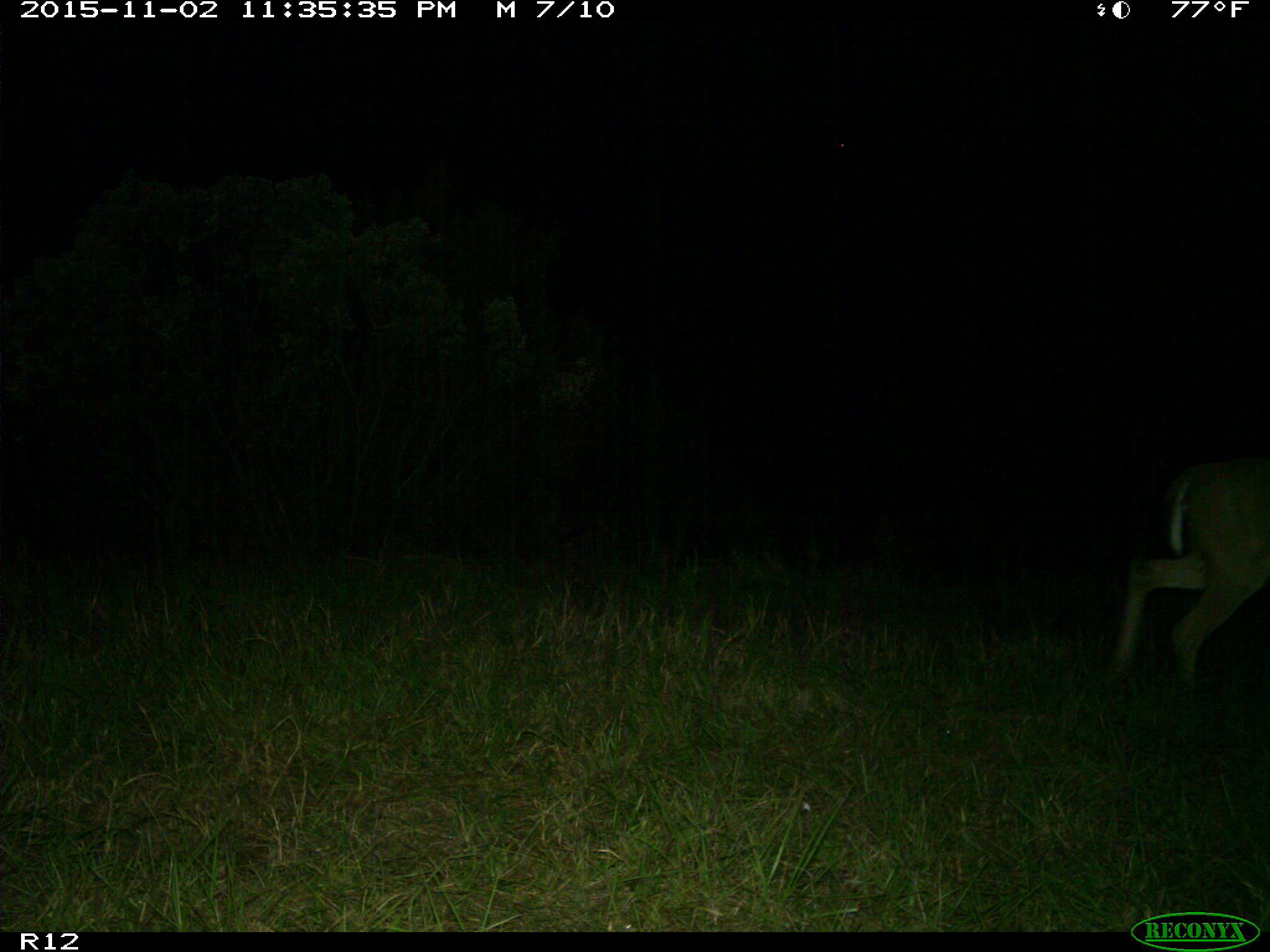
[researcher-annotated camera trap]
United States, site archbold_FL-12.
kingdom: Animalia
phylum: Chordata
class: Mammalia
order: Artiodactyla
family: Cervidae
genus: Odocoileus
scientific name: Odocoileus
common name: deer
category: unidentified deer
Unidentified deer (deer) (Odocoileus).